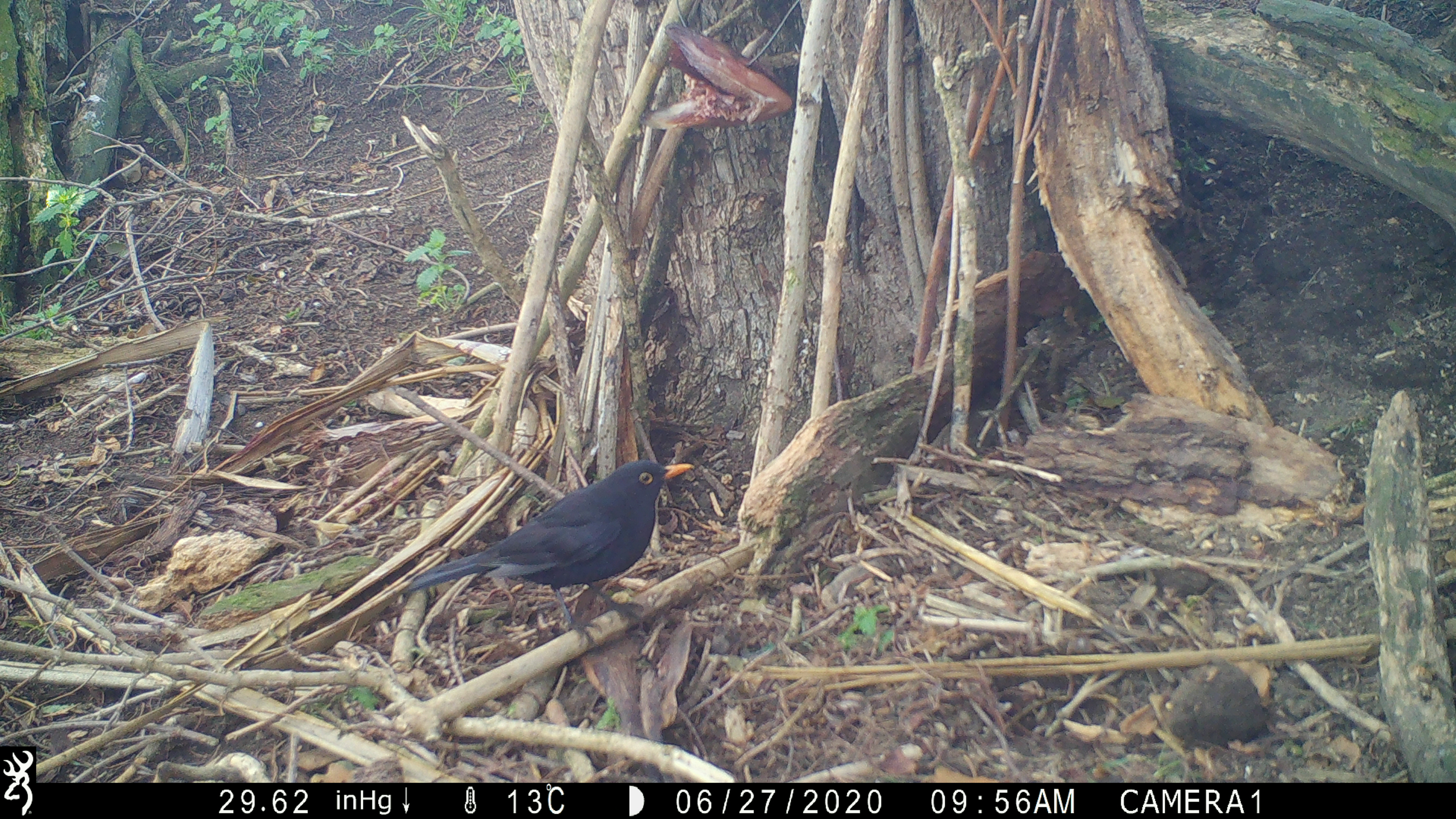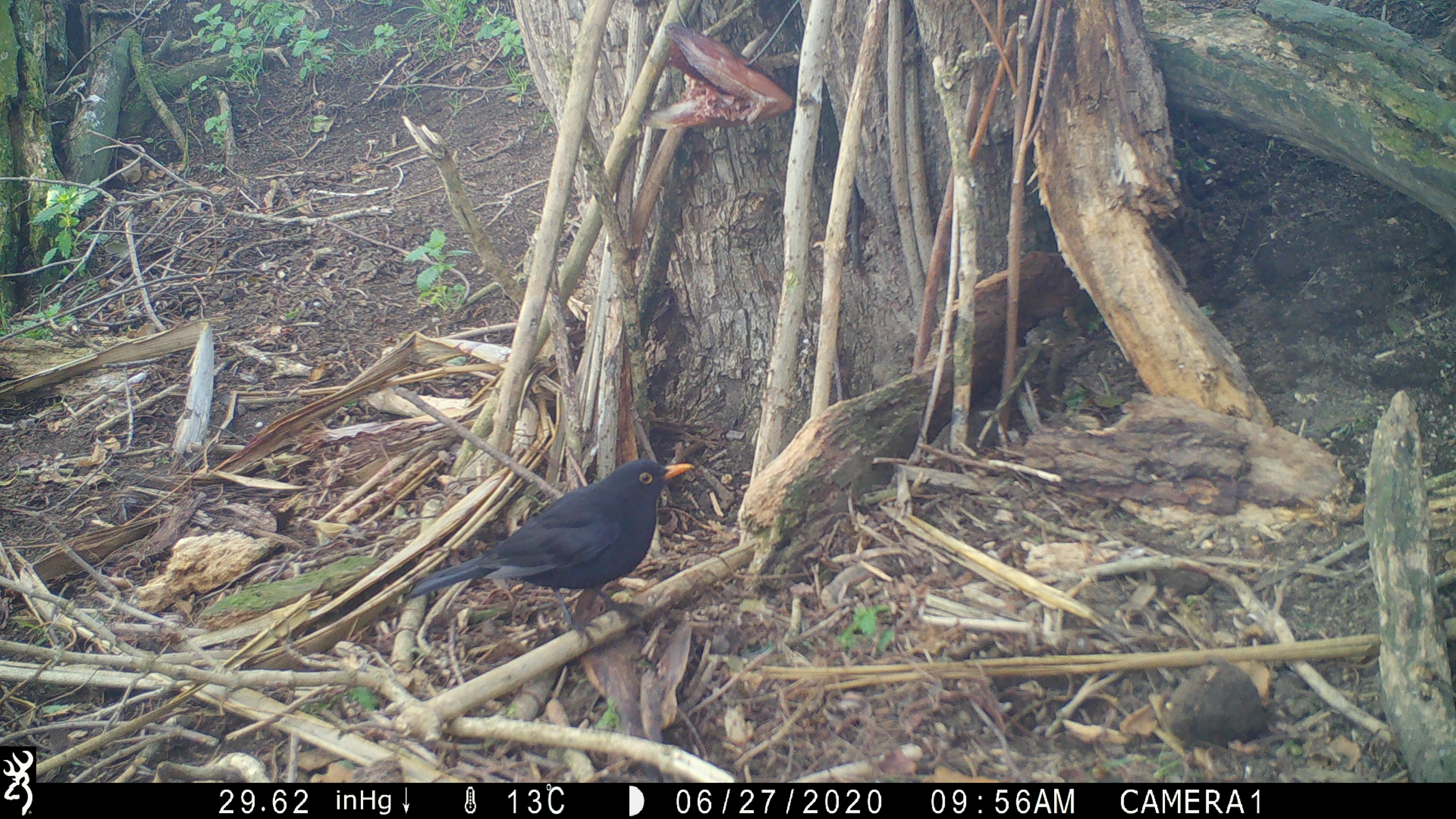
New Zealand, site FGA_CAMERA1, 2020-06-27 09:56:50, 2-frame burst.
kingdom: Animalia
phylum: Chordata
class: Aves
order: Passeriformes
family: Turdidae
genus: Turdus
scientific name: Turdus merula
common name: eurasian blackbird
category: blackbird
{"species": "blackbird (eurasian blackbird) (Turdus merula)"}